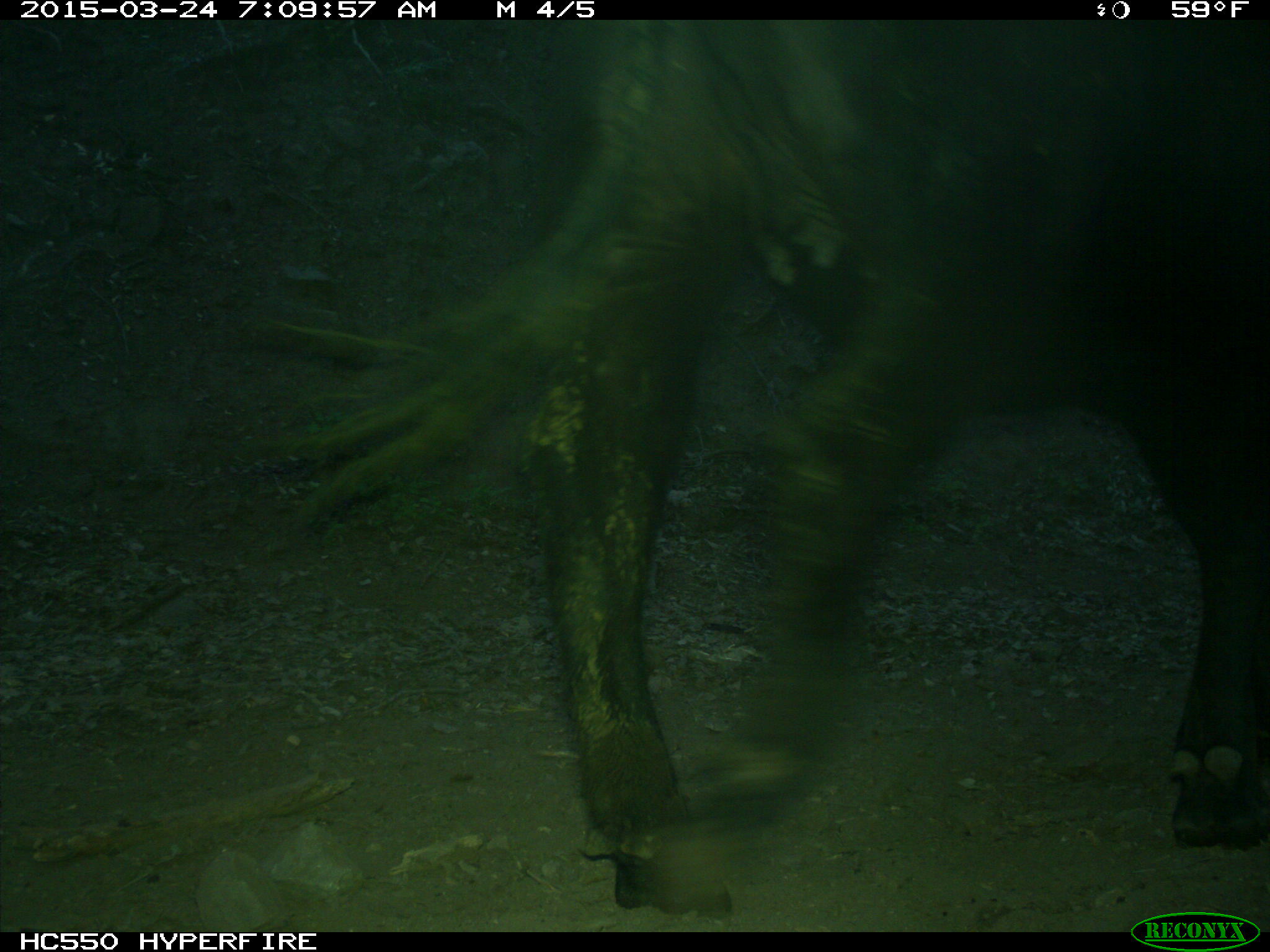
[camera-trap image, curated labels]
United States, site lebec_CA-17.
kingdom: Animalia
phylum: Chordata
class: Mammalia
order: Artiodactyla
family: Bovidae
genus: Bos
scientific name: Bos taurus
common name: domestic cow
Bos taurus (domestic cow).